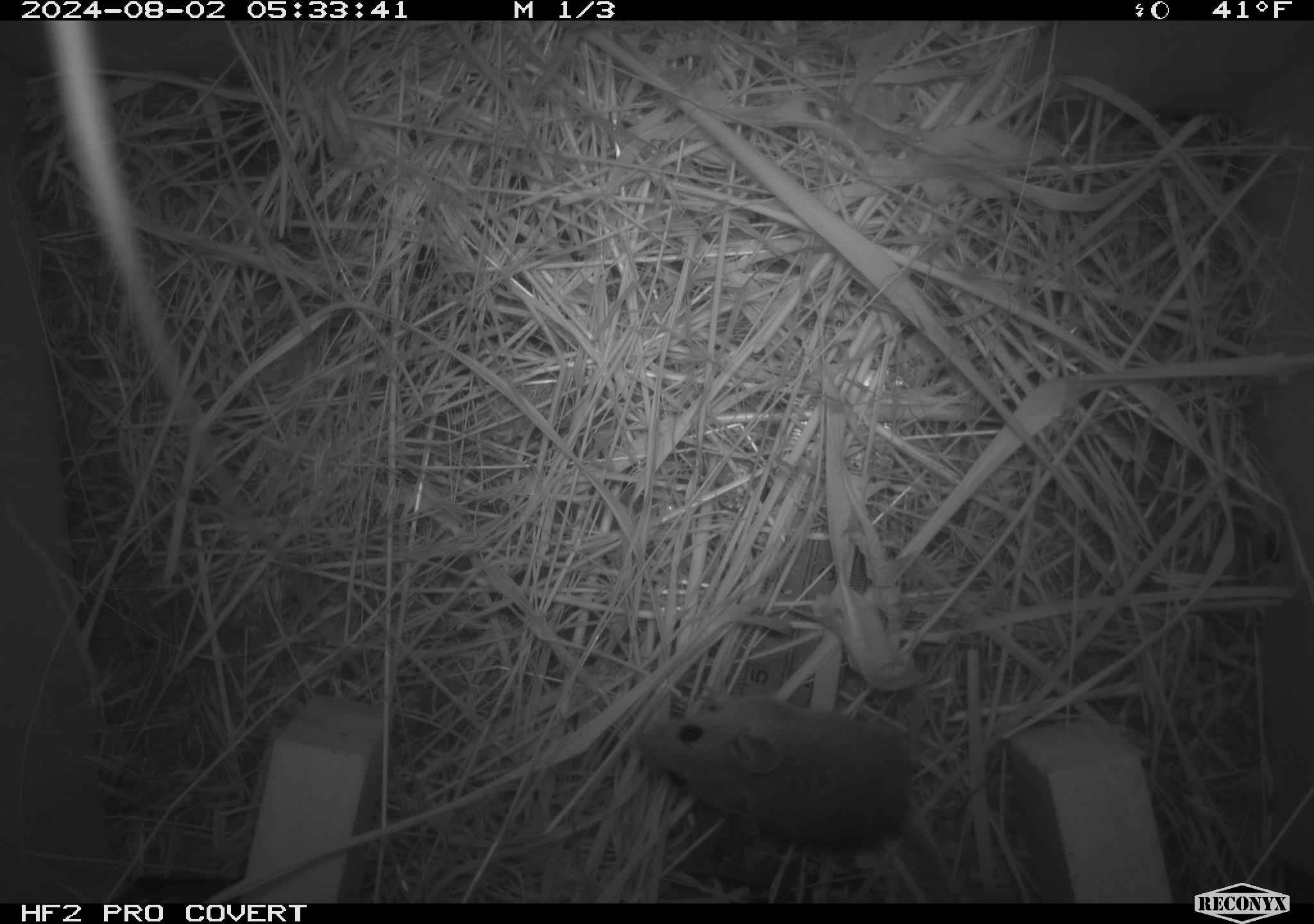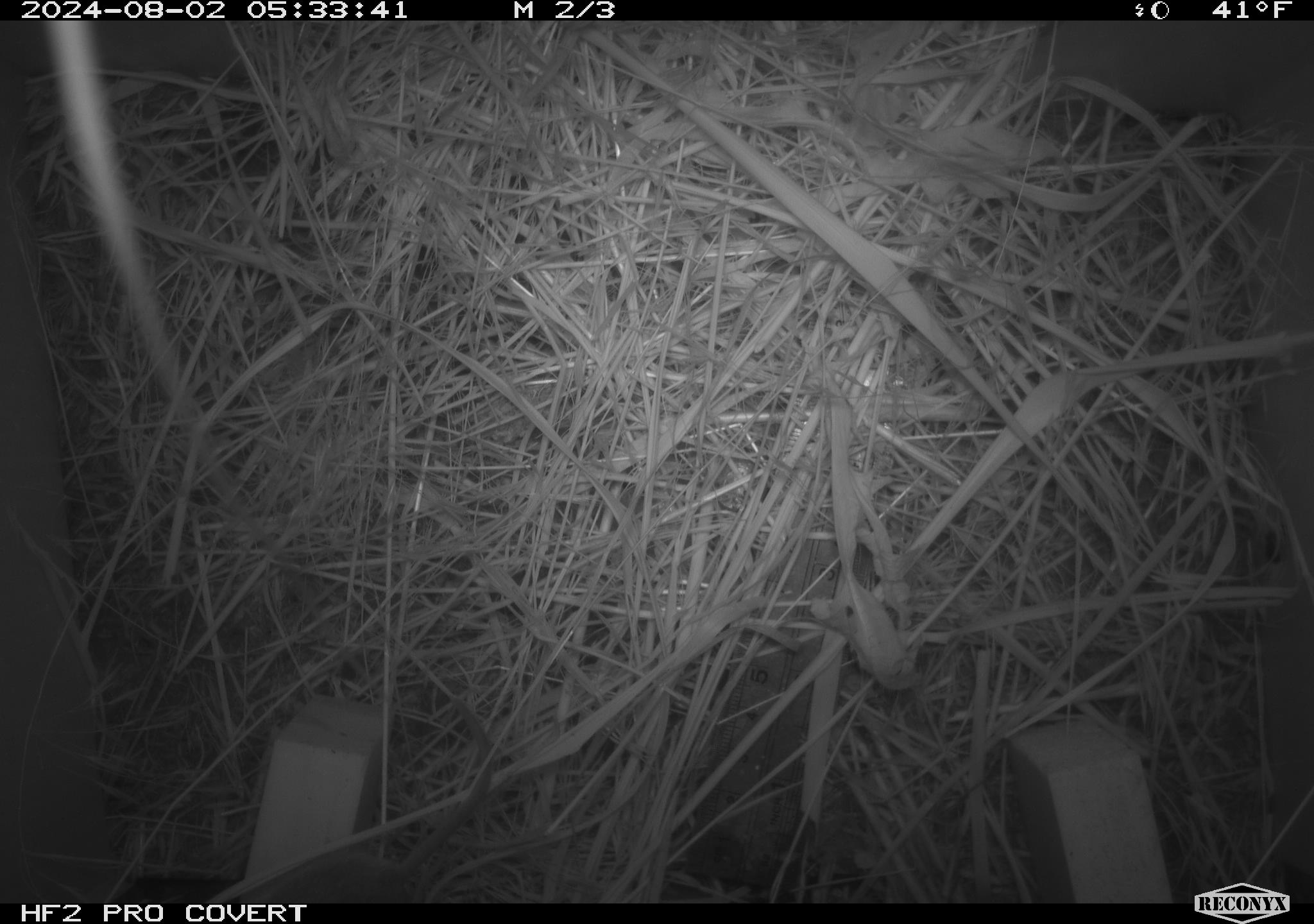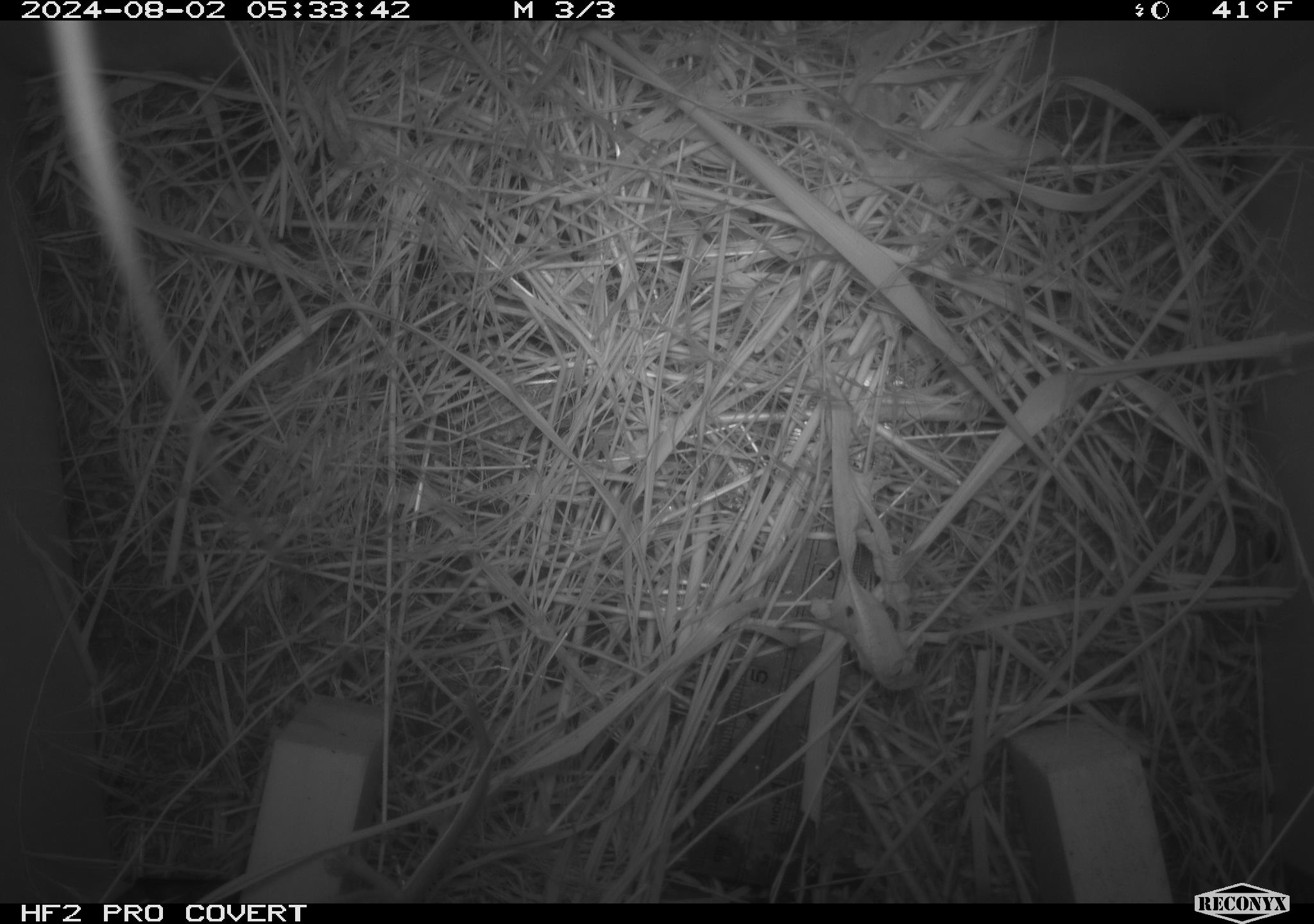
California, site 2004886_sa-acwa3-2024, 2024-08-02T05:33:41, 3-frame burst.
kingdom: Animalia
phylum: Chordata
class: Mammalia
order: Rodentia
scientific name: Rodentia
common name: mouse species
Mouse species (Rodentia).